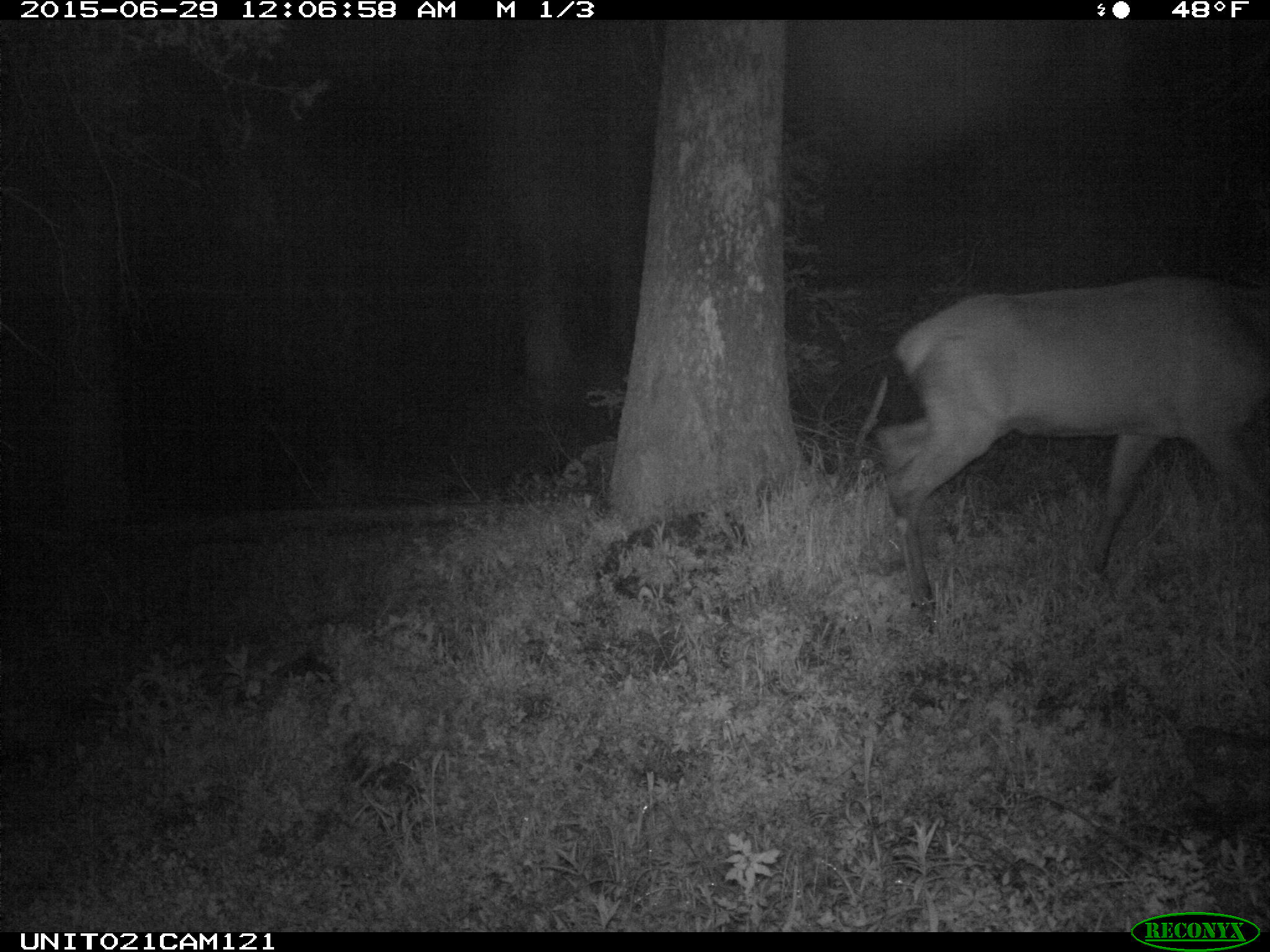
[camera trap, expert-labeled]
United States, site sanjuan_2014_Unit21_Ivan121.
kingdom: Animalia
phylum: Chordata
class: Mammalia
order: Artiodactyla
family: Cervidae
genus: Cervus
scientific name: Cervus elaphus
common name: red deer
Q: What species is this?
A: Cervus elaphus (red deer).